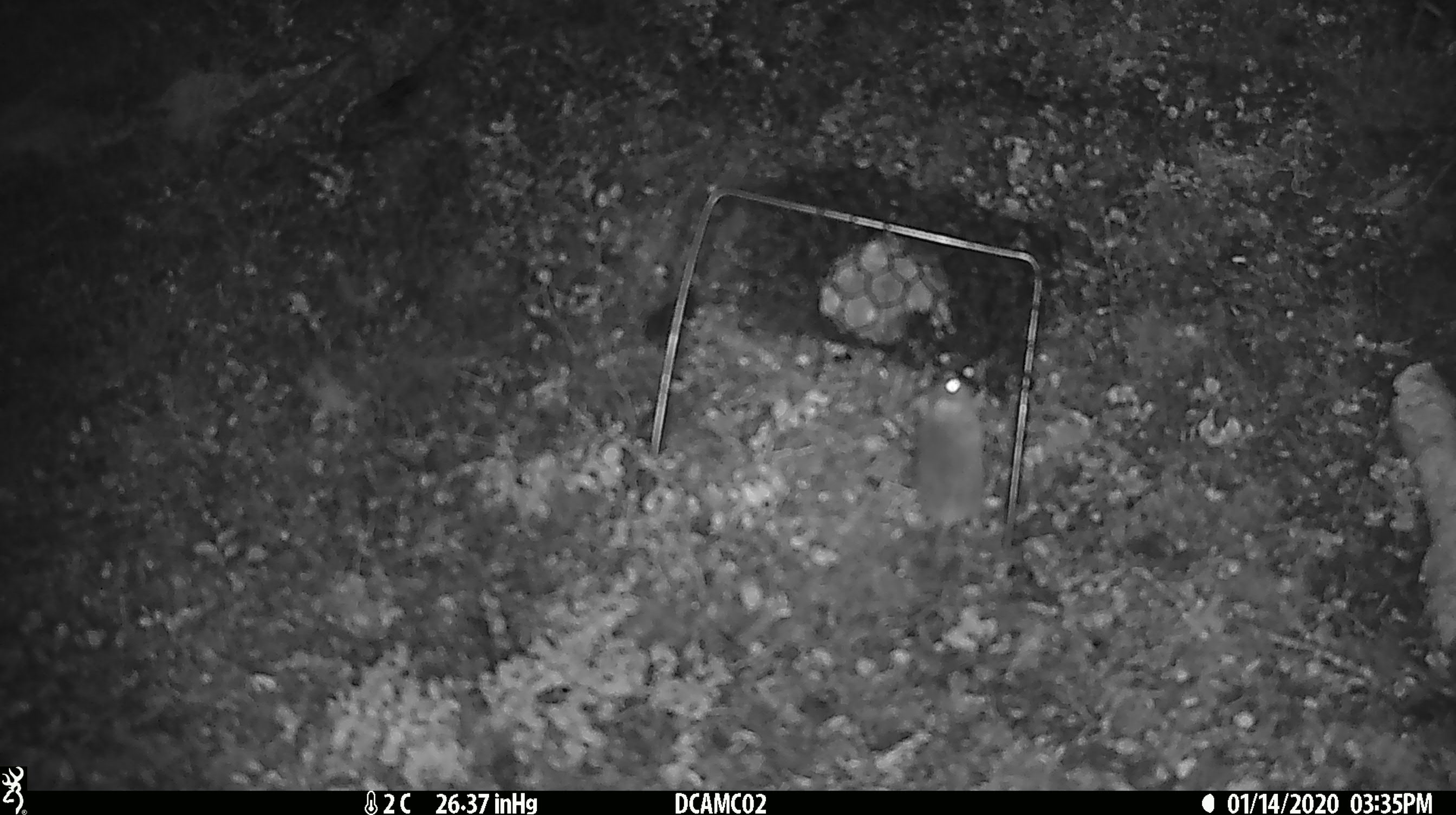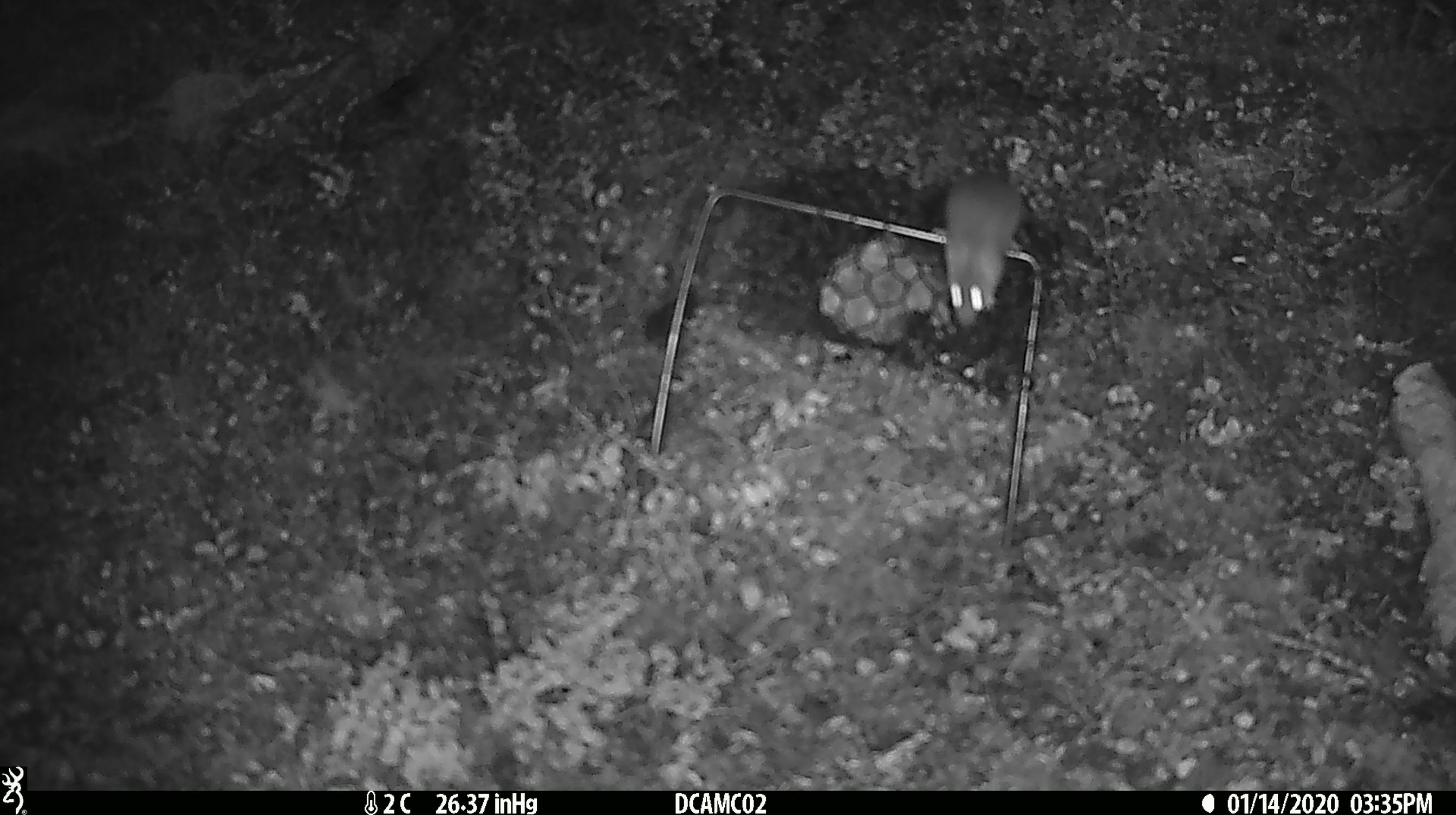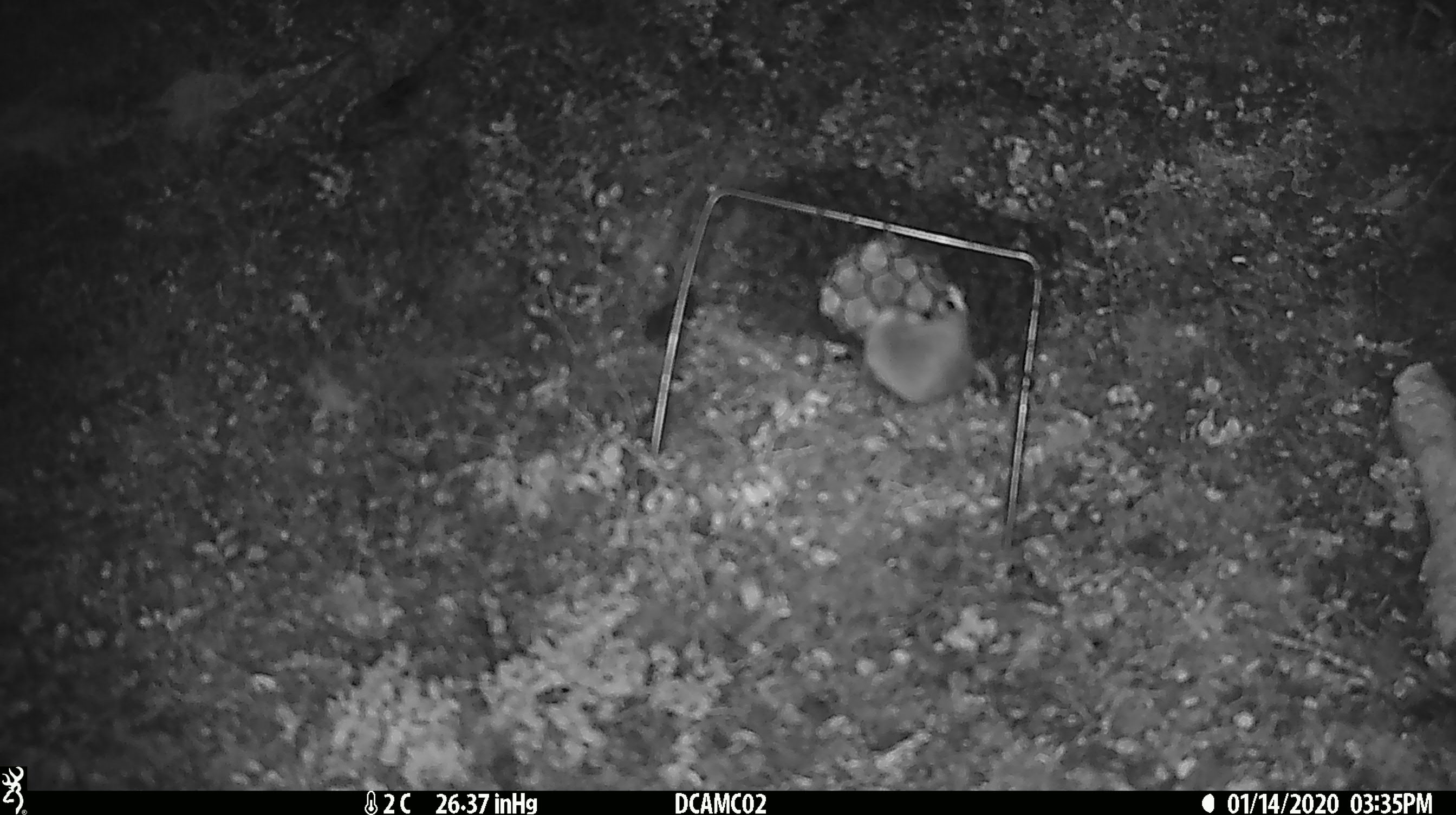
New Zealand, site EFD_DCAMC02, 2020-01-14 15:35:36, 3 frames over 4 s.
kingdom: Animalia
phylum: Chordata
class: Mammalia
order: Rodentia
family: Muridae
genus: Mus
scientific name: Mus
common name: mouse